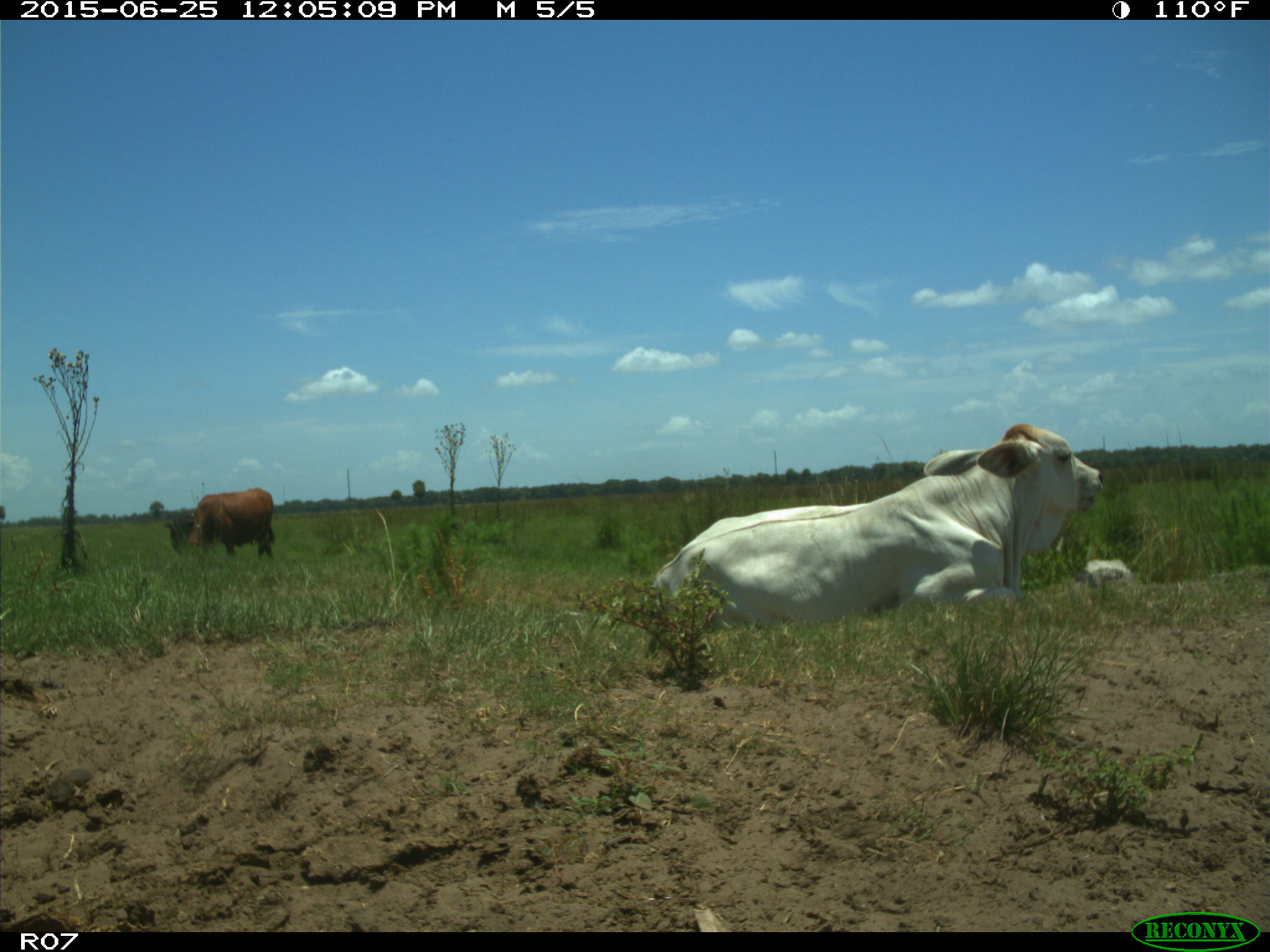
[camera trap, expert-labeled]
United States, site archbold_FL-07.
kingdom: Animalia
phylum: Chordata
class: Mammalia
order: Artiodactyla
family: Bovidae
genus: Bos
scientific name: Bos taurus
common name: domestic cow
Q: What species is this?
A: Bos taurus (domestic cow).